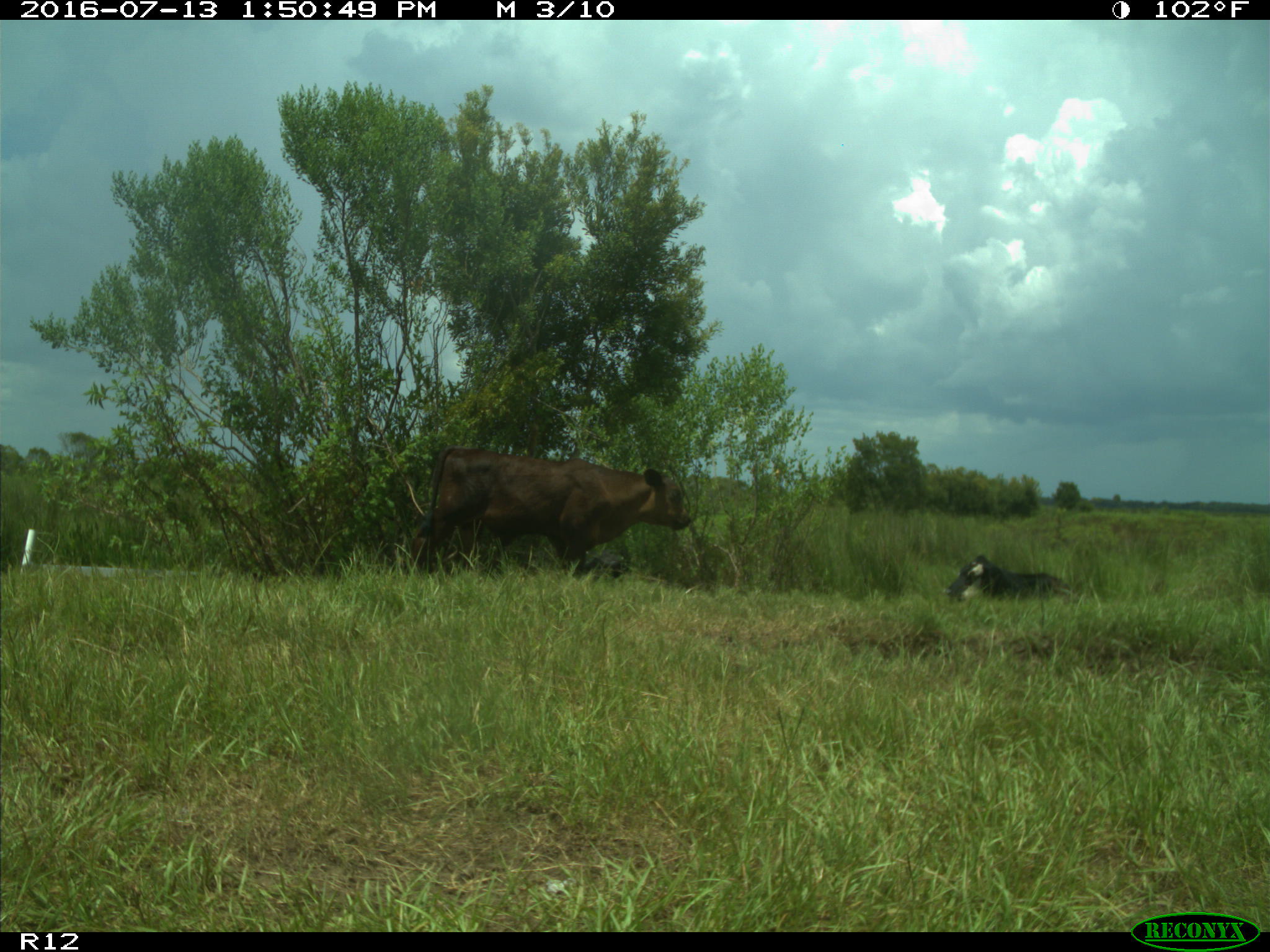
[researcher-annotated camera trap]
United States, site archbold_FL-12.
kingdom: Animalia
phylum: Chordata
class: Mammalia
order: Artiodactyla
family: Bovidae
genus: Bos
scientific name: Bos taurus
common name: domestic cow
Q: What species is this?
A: Bos taurus (domestic cow).